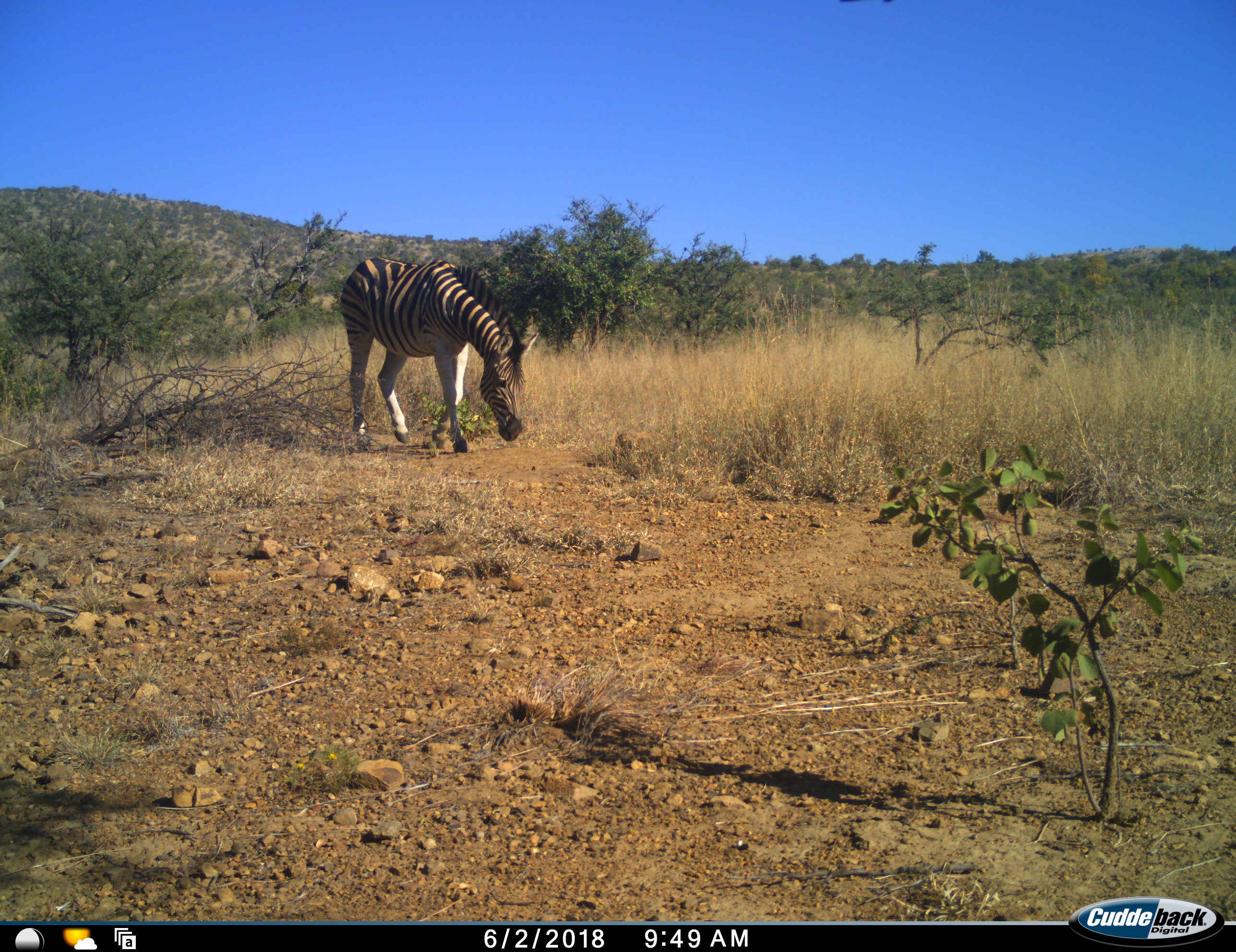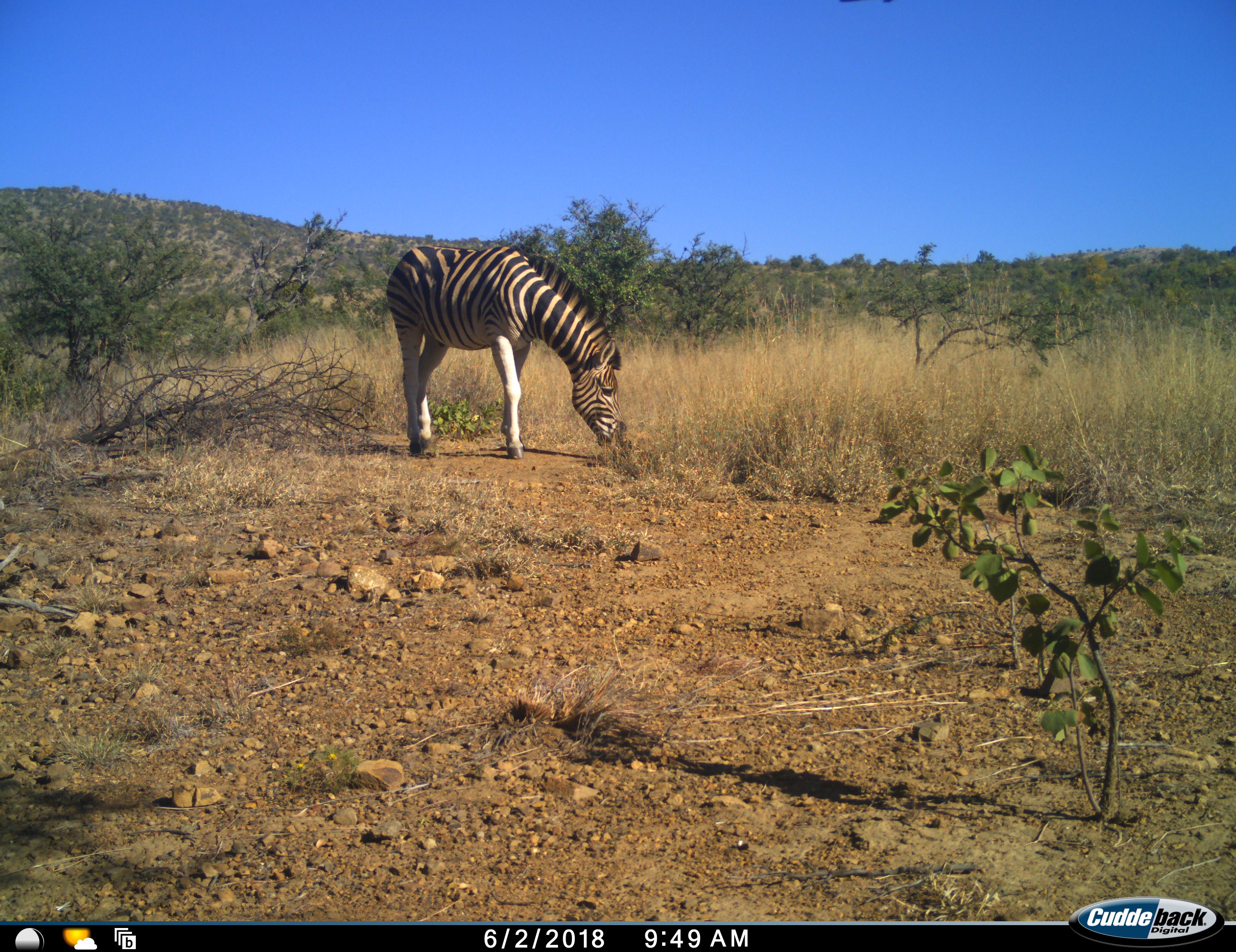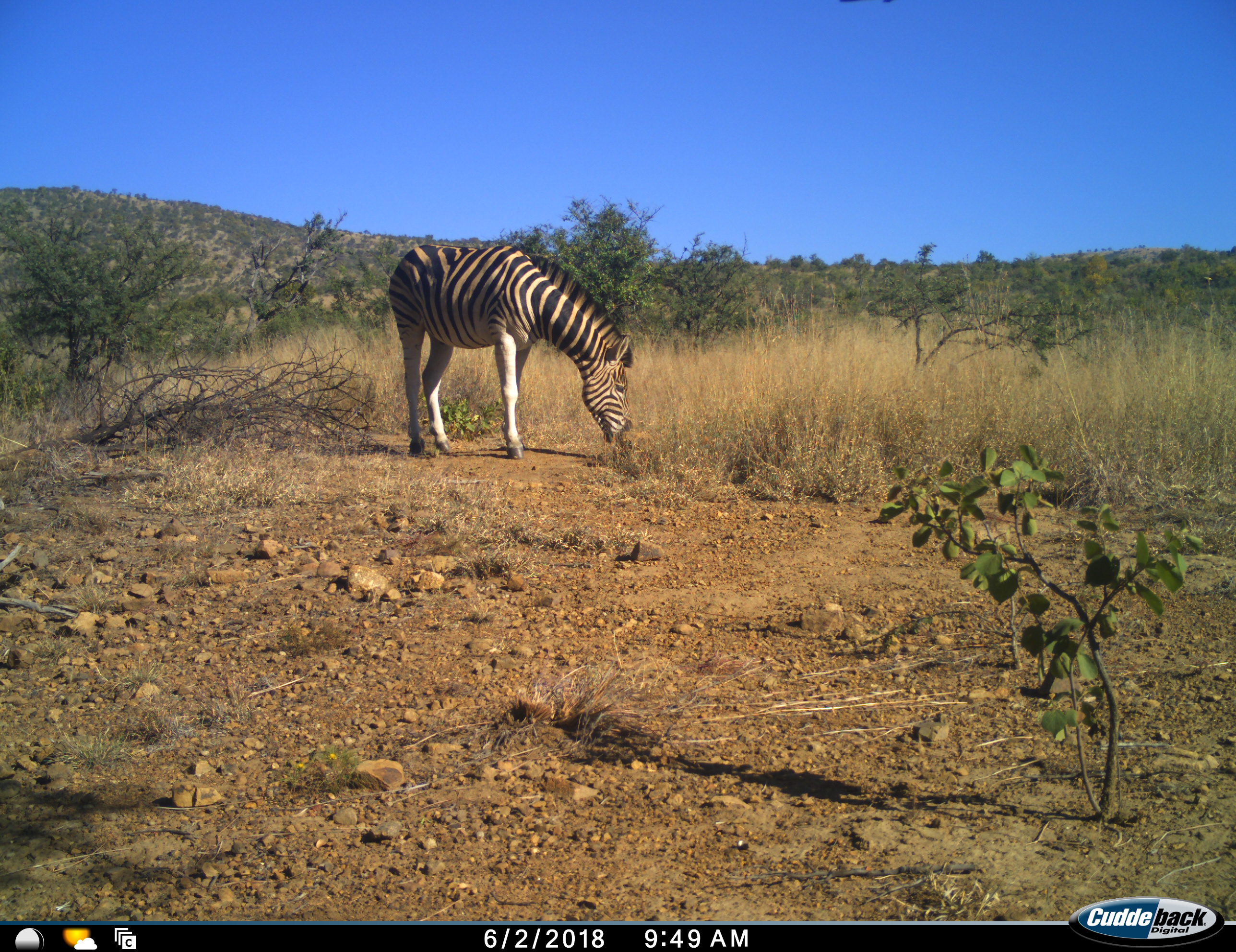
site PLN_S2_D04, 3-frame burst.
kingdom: Animalia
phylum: Chordata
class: Mammalia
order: Perissodactyla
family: Equidae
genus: Equus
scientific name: Equus quagga burchellii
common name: burchell's zebra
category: zebraburchells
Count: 1.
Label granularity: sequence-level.